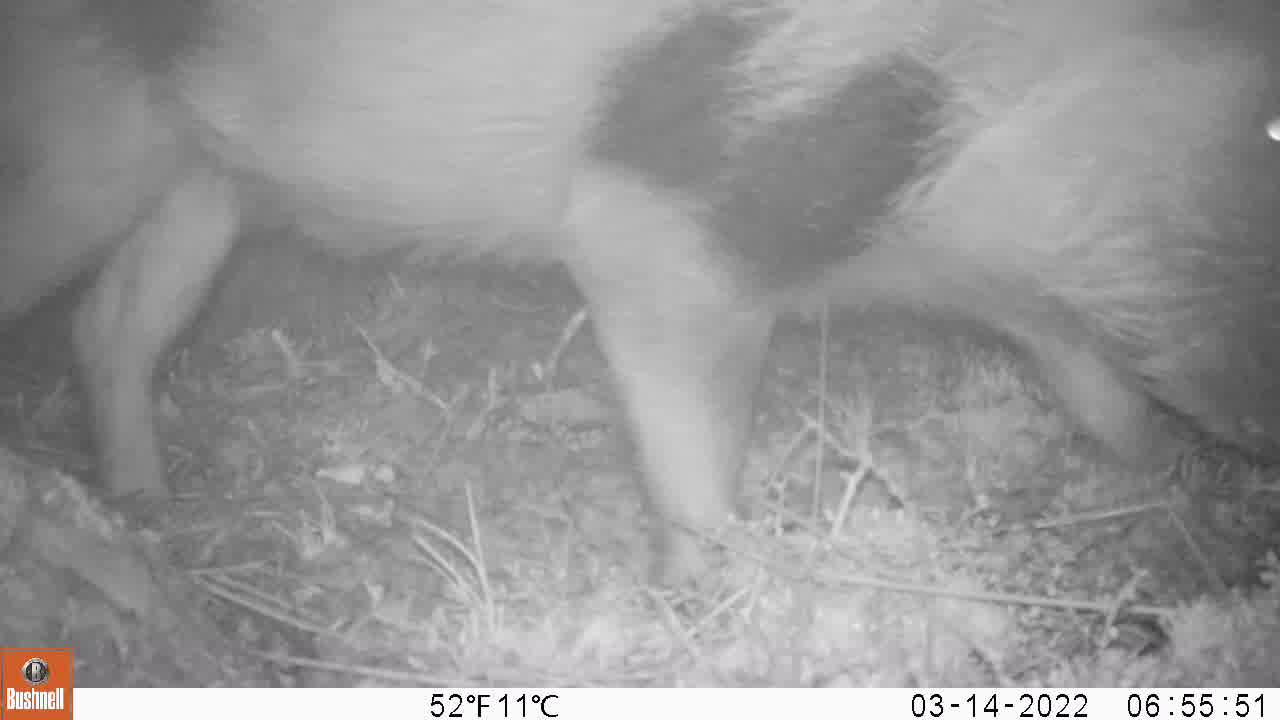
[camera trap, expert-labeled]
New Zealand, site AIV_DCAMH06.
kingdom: Animalia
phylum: Chordata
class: Mammalia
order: Artiodactyla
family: Suidae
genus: Sus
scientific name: Sus scrofa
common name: pig